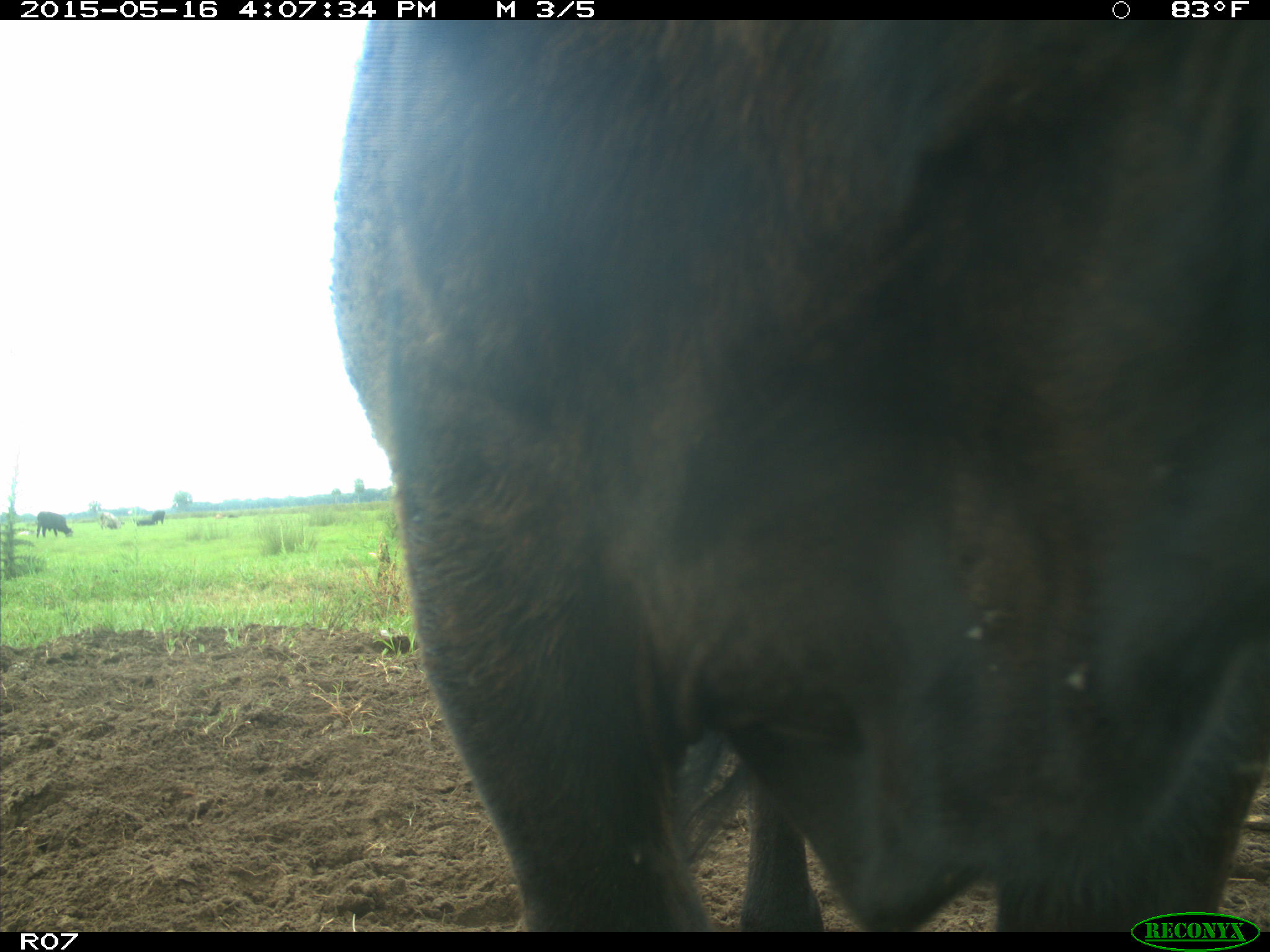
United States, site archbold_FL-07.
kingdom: Animalia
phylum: Chordata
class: Mammalia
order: Artiodactyla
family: Bovidae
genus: Bos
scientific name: Bos taurus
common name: domestic cow